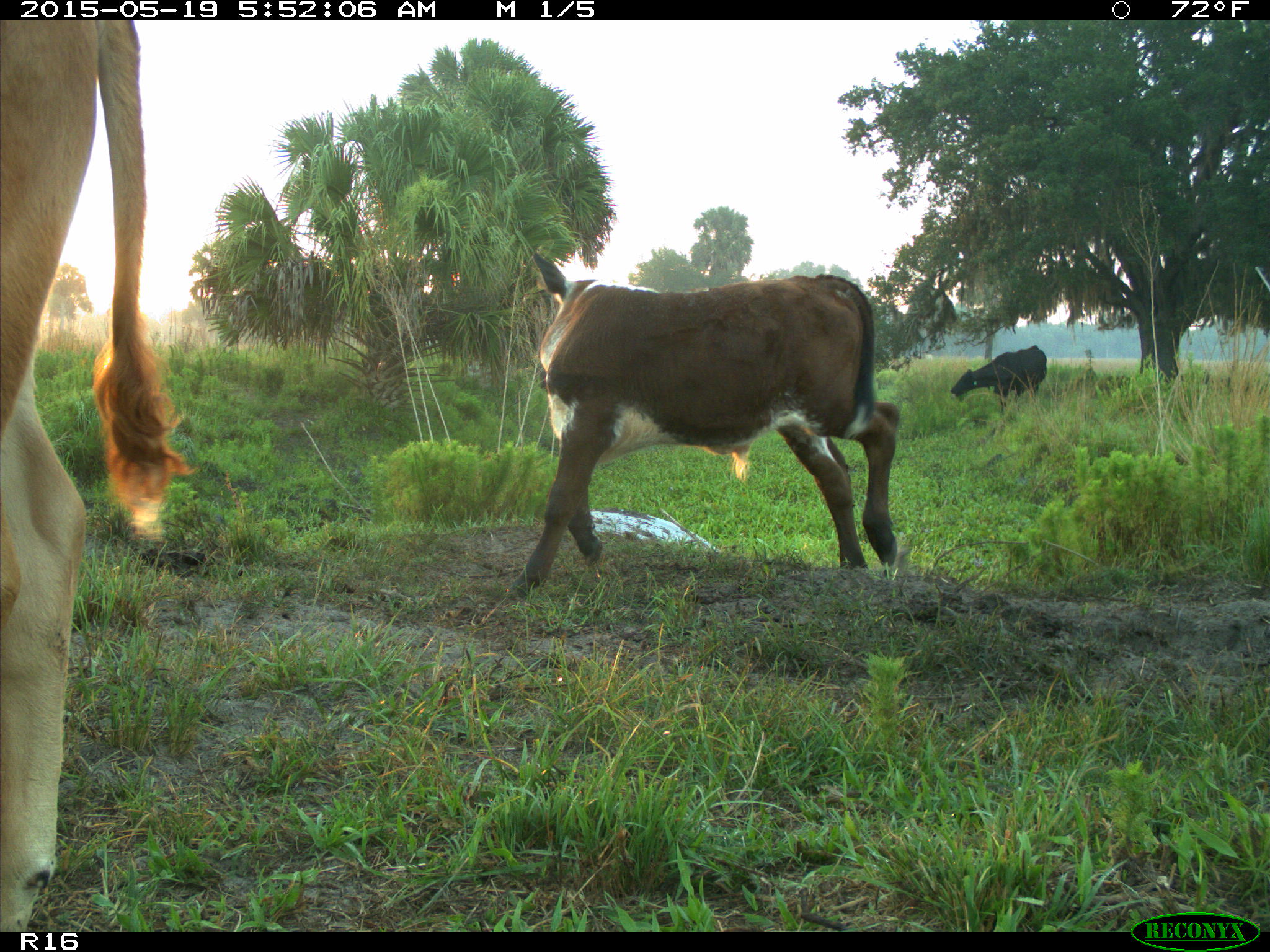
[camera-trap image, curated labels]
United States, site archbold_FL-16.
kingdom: Animalia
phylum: Chordata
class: Mammalia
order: Artiodactyla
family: Bovidae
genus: Bos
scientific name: Bos taurus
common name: domestic cow